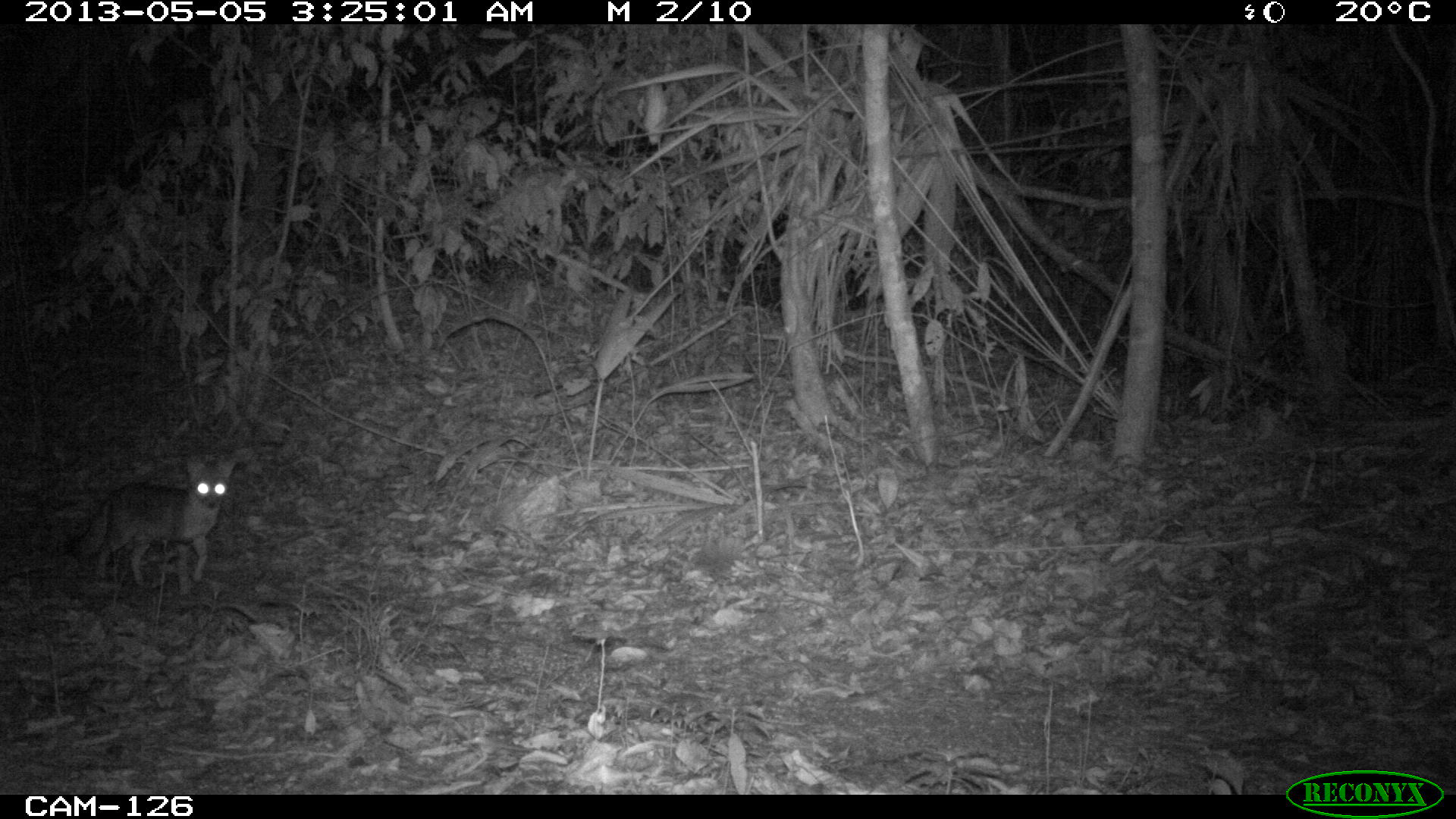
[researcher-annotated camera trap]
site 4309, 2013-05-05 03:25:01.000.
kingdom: Animalia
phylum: Chordata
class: Mammalia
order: Carnivora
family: Canidae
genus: Urocyon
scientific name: Urocyon cinereoargenteus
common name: gray fox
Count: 1.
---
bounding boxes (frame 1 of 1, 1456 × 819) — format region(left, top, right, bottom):
urocyon cinereoargenteus: region(61, 452, 243, 595)